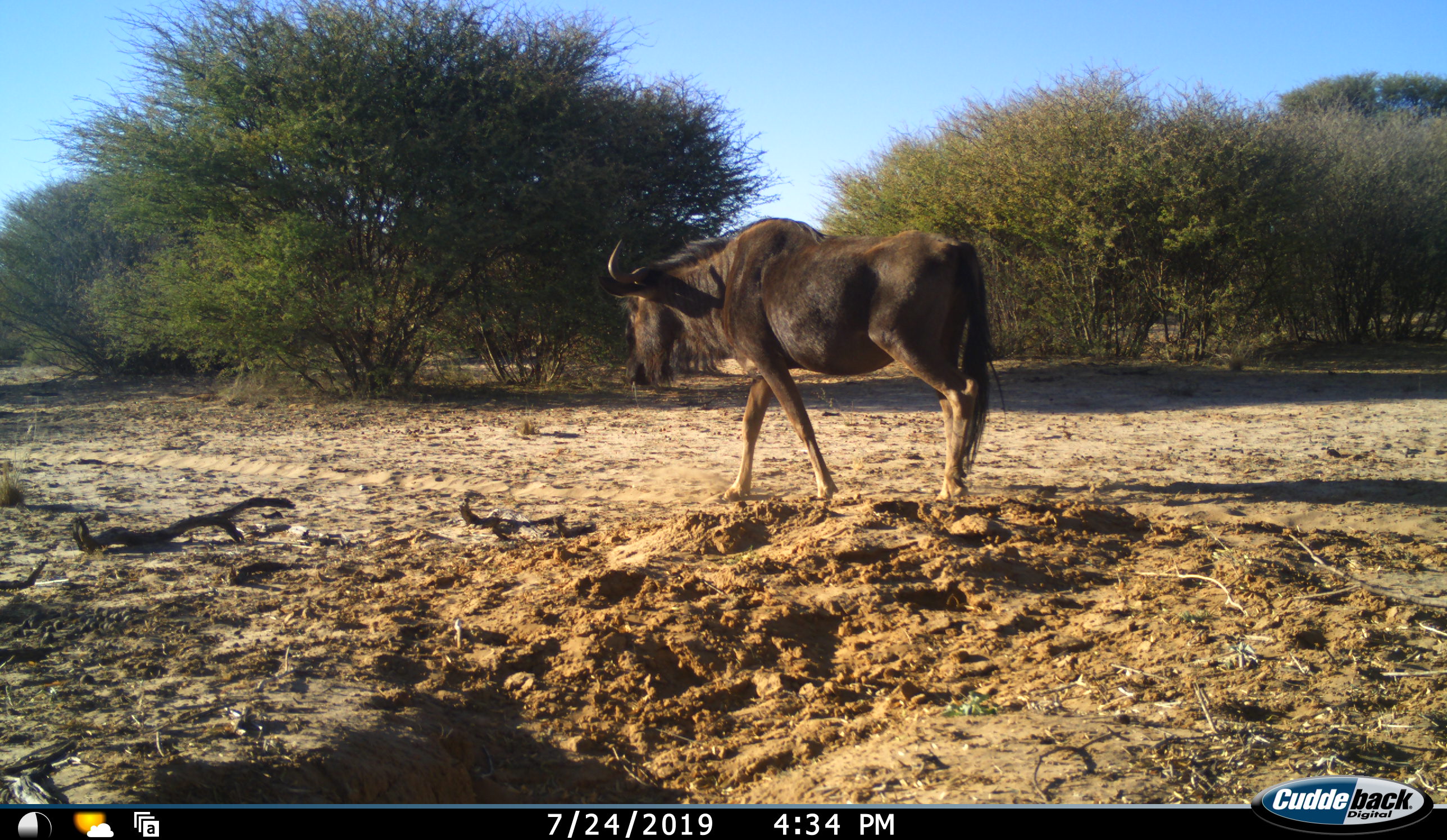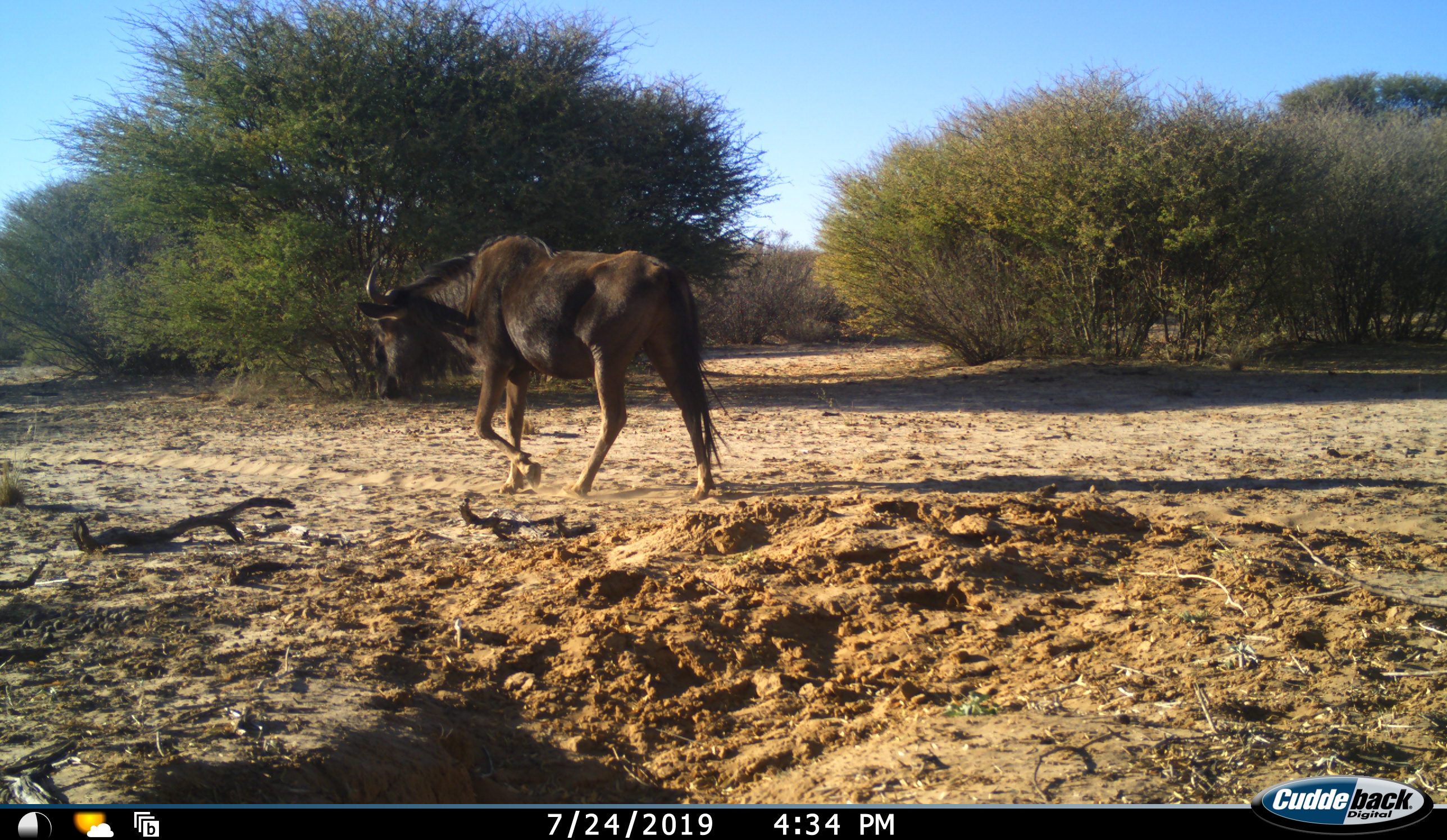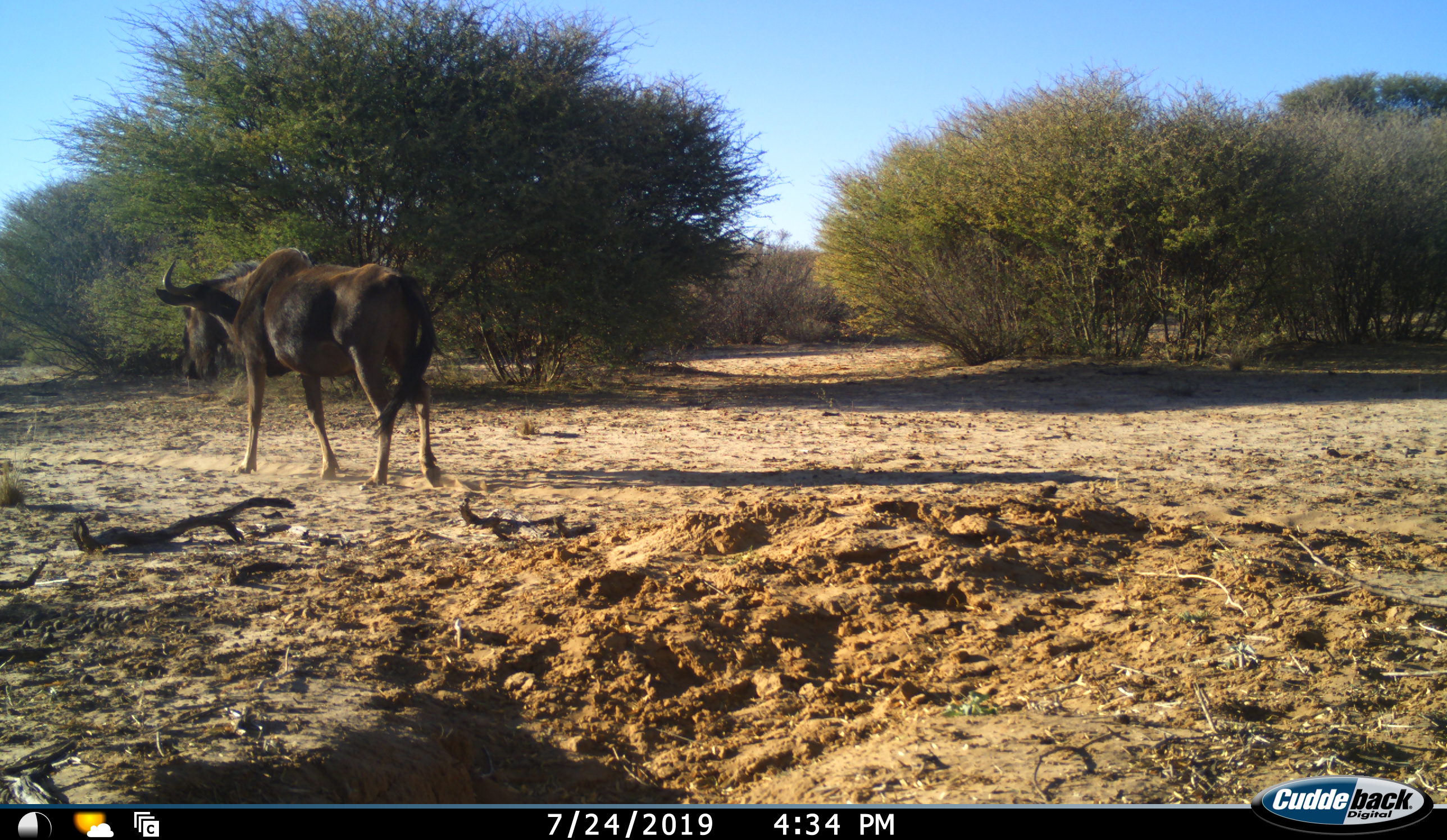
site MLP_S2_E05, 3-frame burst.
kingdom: Animalia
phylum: Chordata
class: Mammalia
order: Artiodactyla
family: Bovidae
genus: Connochaetes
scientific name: Connochaetes taurinus taurinus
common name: blue wildebeest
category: wildebeestblue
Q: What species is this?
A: Wildebeestblue (blue wildebeest) (Connochaetes taurinus taurinus).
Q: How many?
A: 1.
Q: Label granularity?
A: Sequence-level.